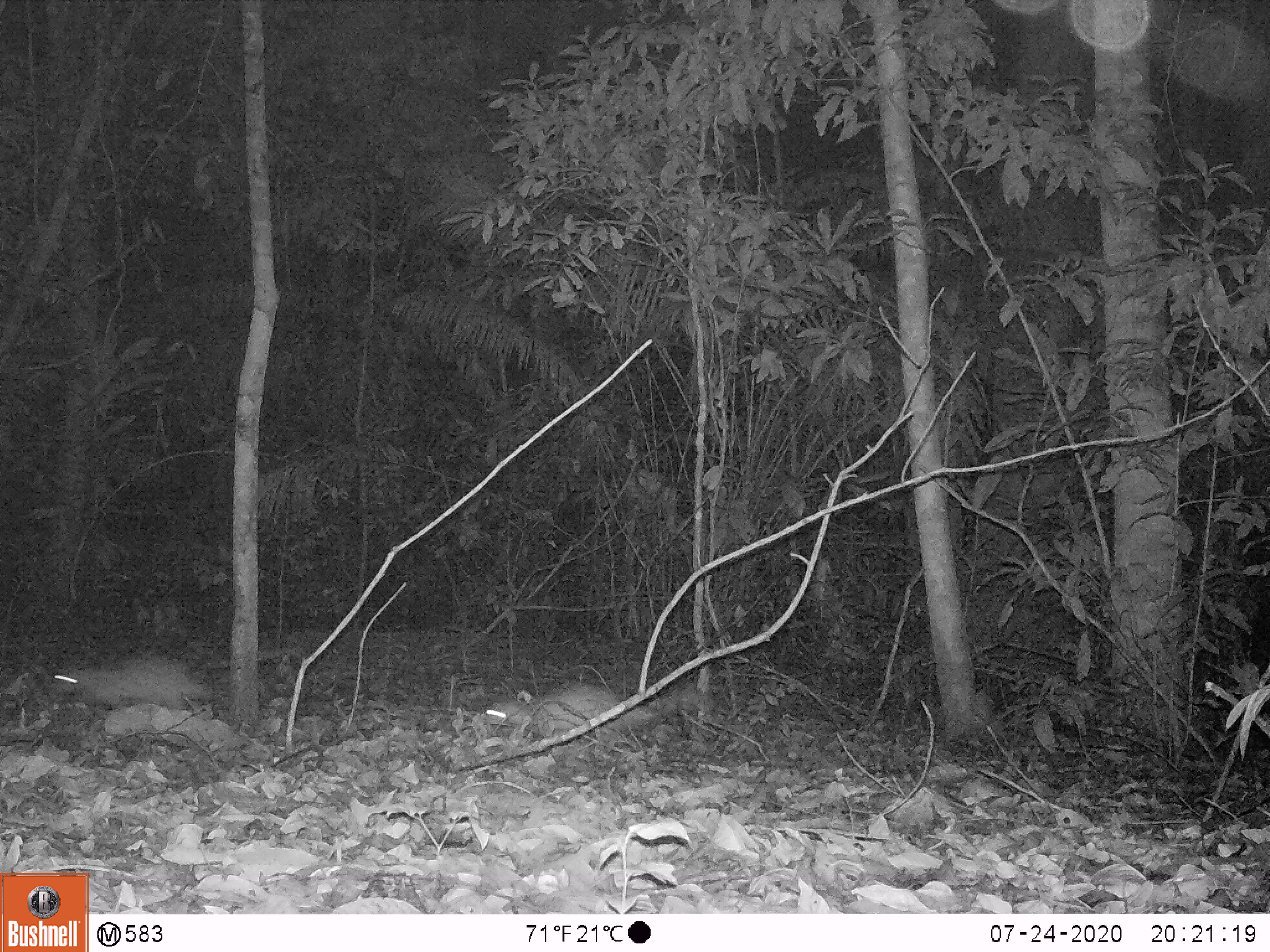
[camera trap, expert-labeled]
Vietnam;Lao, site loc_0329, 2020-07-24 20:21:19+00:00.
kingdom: Animalia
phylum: Chordata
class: Mammalia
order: Rodentia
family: Hystricidae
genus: Atherurus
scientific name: Atherurus macrourus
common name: asiatic brush-tailed porcupine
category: asiatic brush tailed porcupine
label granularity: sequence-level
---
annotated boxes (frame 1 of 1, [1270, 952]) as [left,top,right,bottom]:
asiatic brush tailed porcupine: [484,679,715,746]; [53,654,214,714]